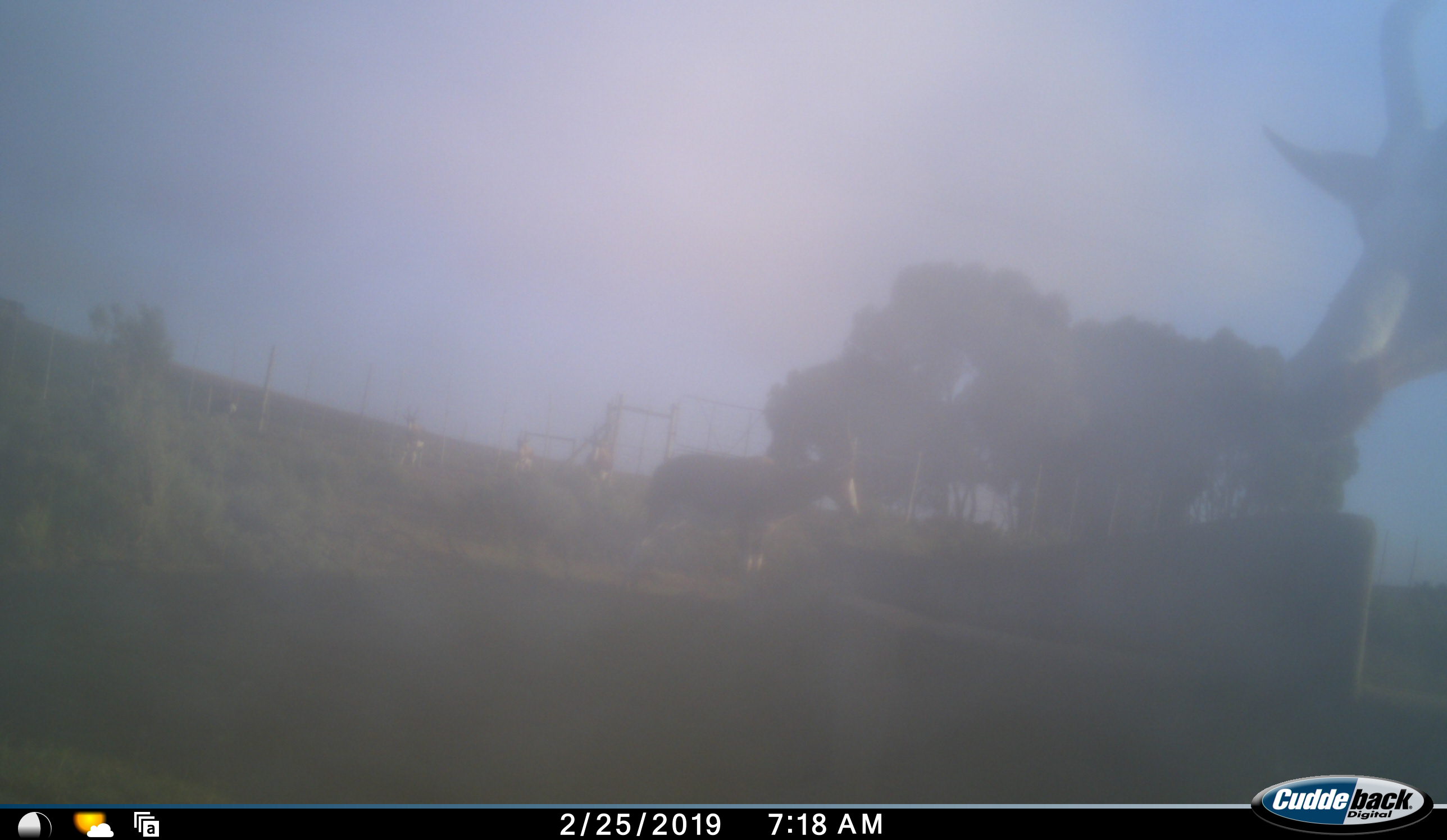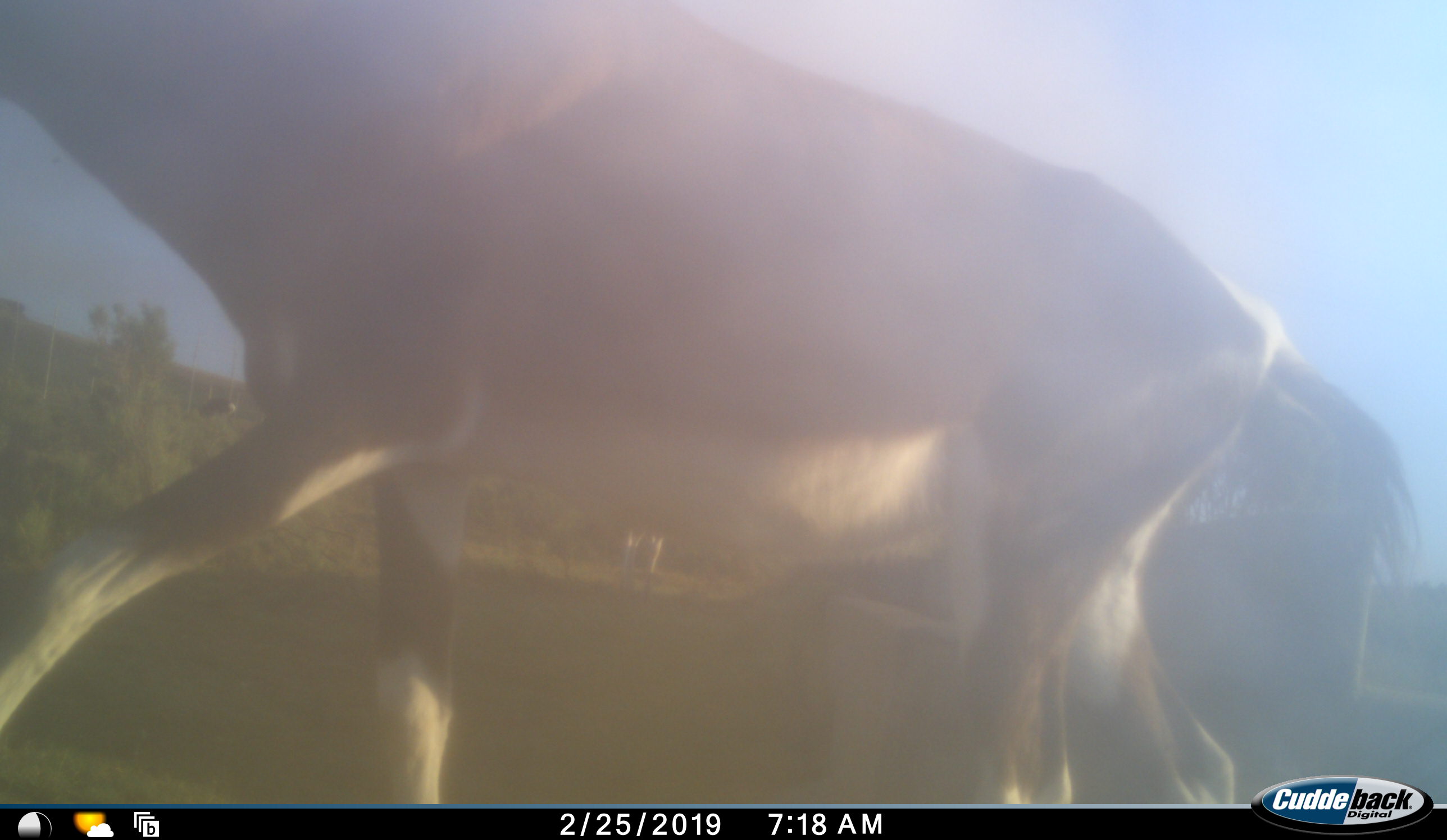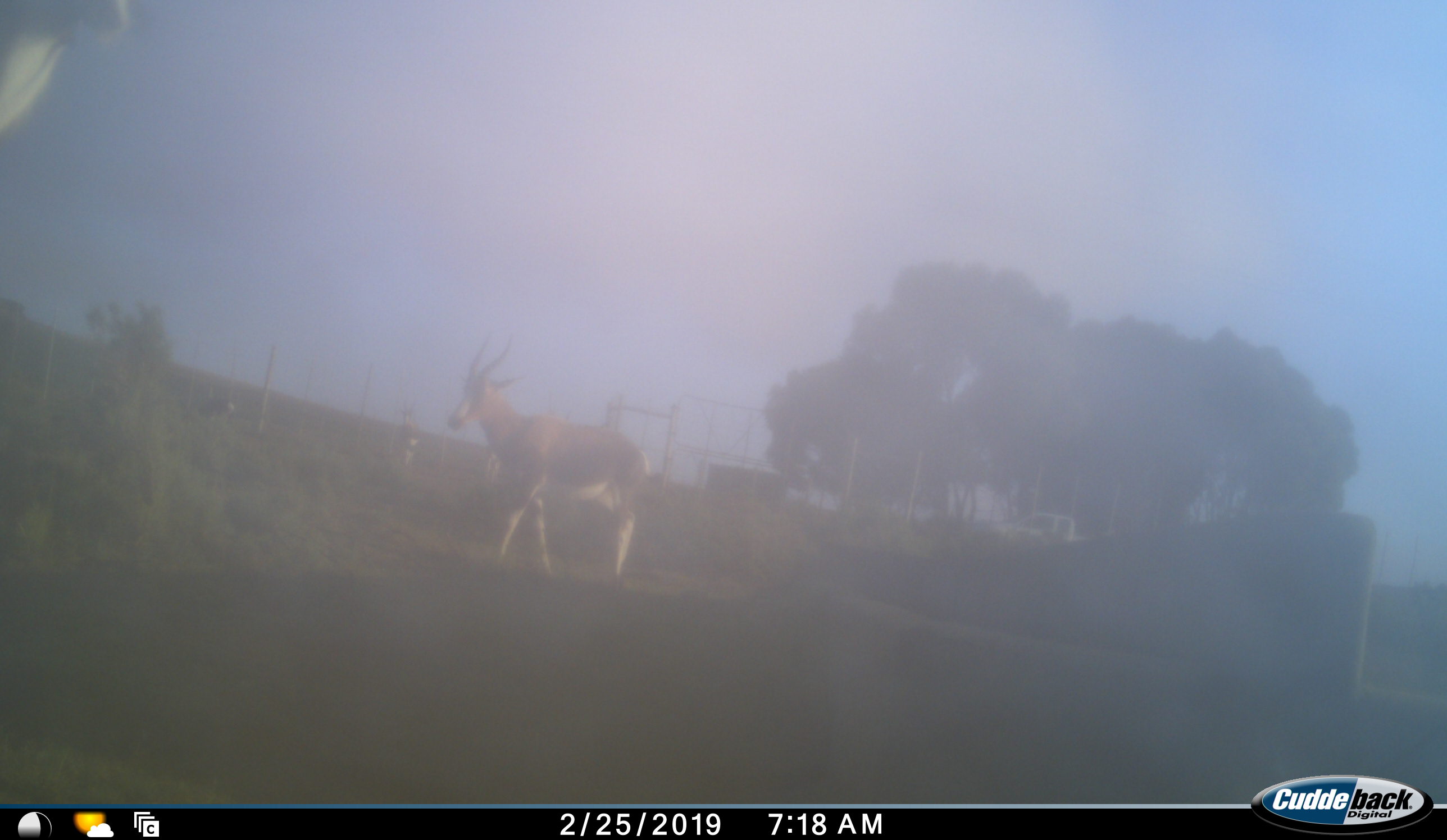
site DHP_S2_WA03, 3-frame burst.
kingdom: Animalia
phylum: Chordata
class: Mammalia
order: Artiodactyla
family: Bovidae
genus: Damaliscus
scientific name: Damaliscus pygargus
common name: bontebok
Bontebok (Damaliscus pygargus), count 2. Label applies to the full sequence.